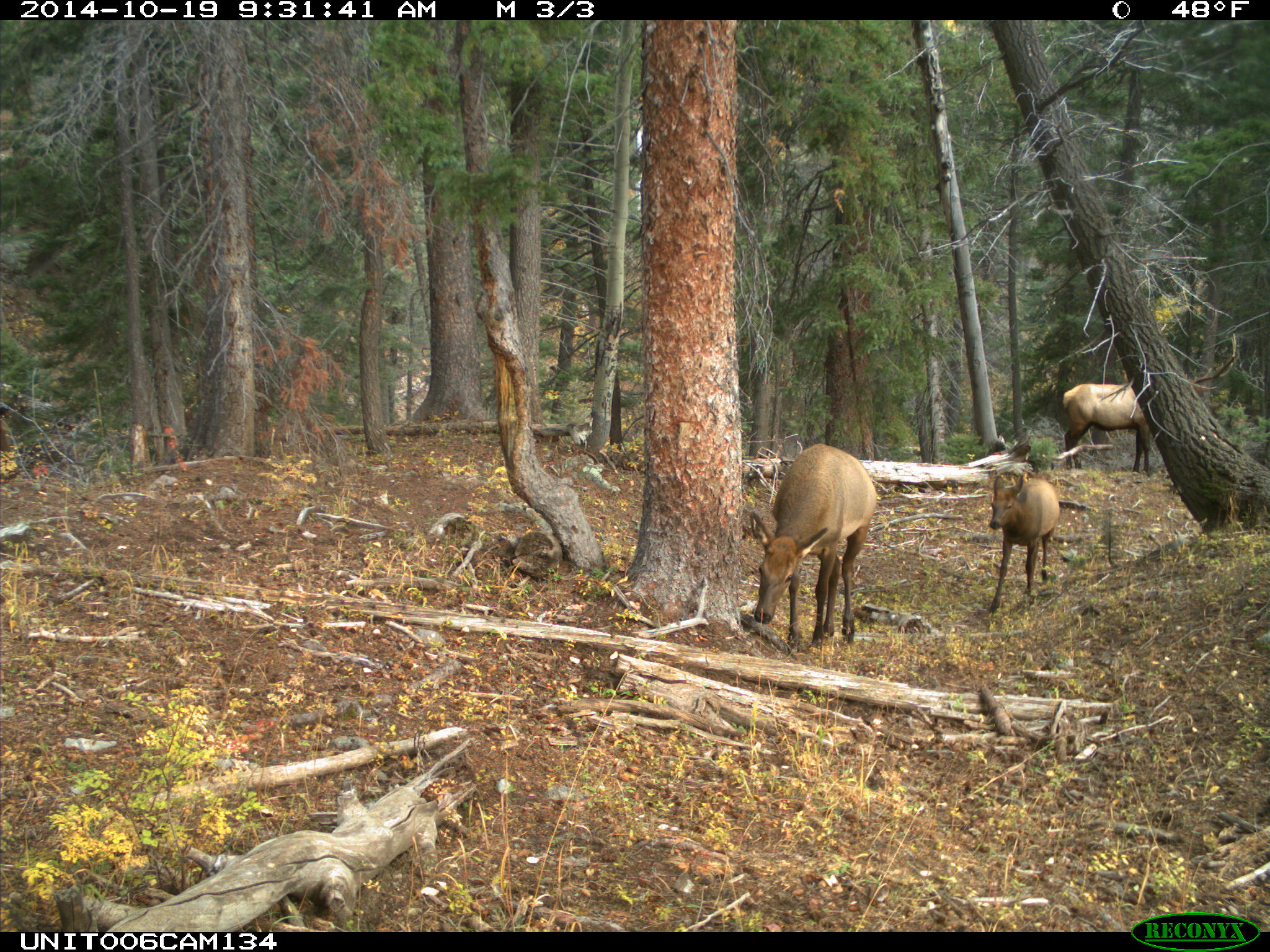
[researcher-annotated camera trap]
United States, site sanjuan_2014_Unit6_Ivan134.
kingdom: Animalia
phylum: Chordata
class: Mammalia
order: Artiodactyla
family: Cervidae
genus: Cervus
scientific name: Cervus elaphus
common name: red deer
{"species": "Cervus elaphus (red deer)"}